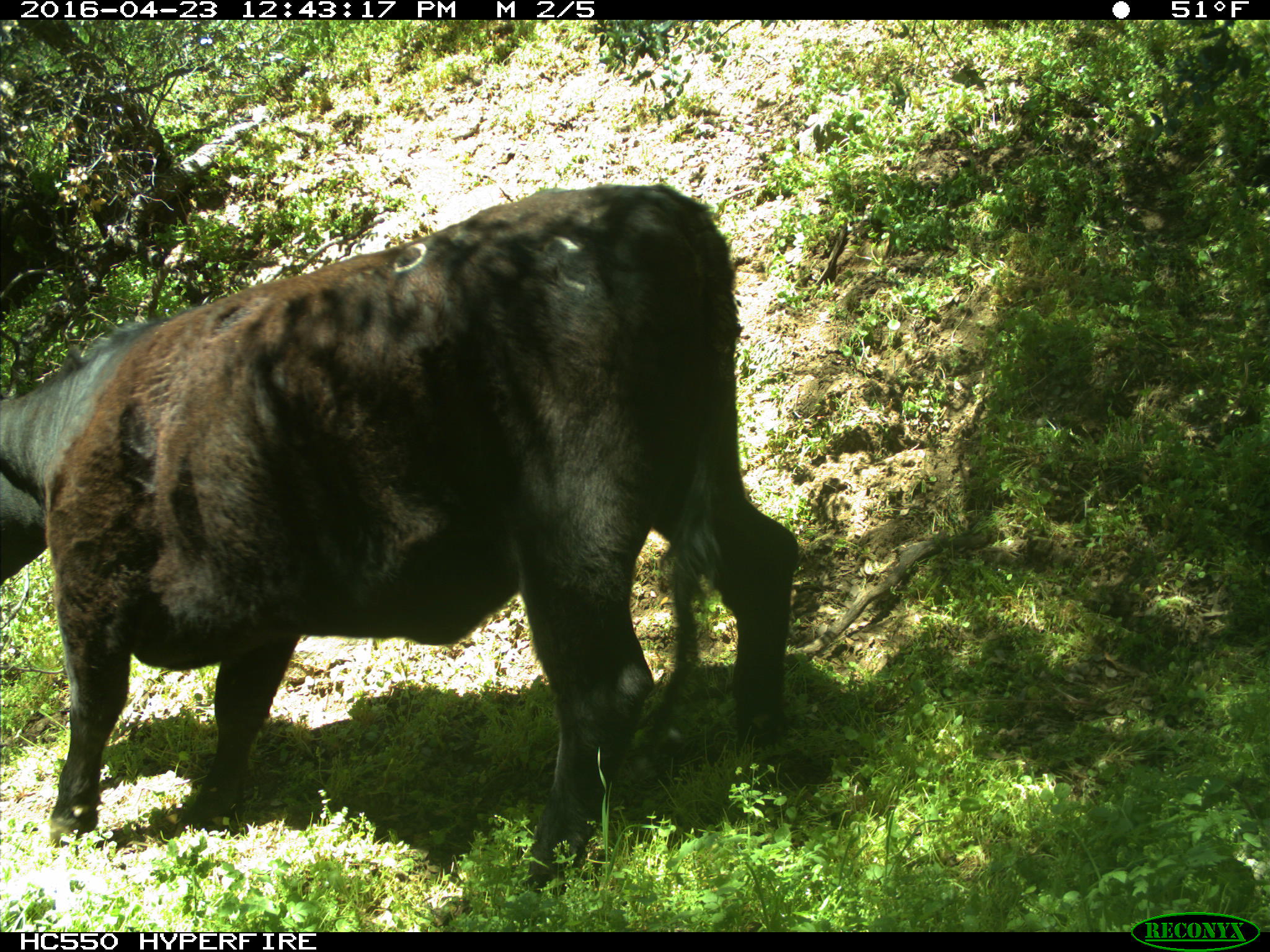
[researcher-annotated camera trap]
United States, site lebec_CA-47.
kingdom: Animalia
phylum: Chordata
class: Mammalia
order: Artiodactyla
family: Bovidae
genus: Bos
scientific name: Bos taurus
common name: domestic cow